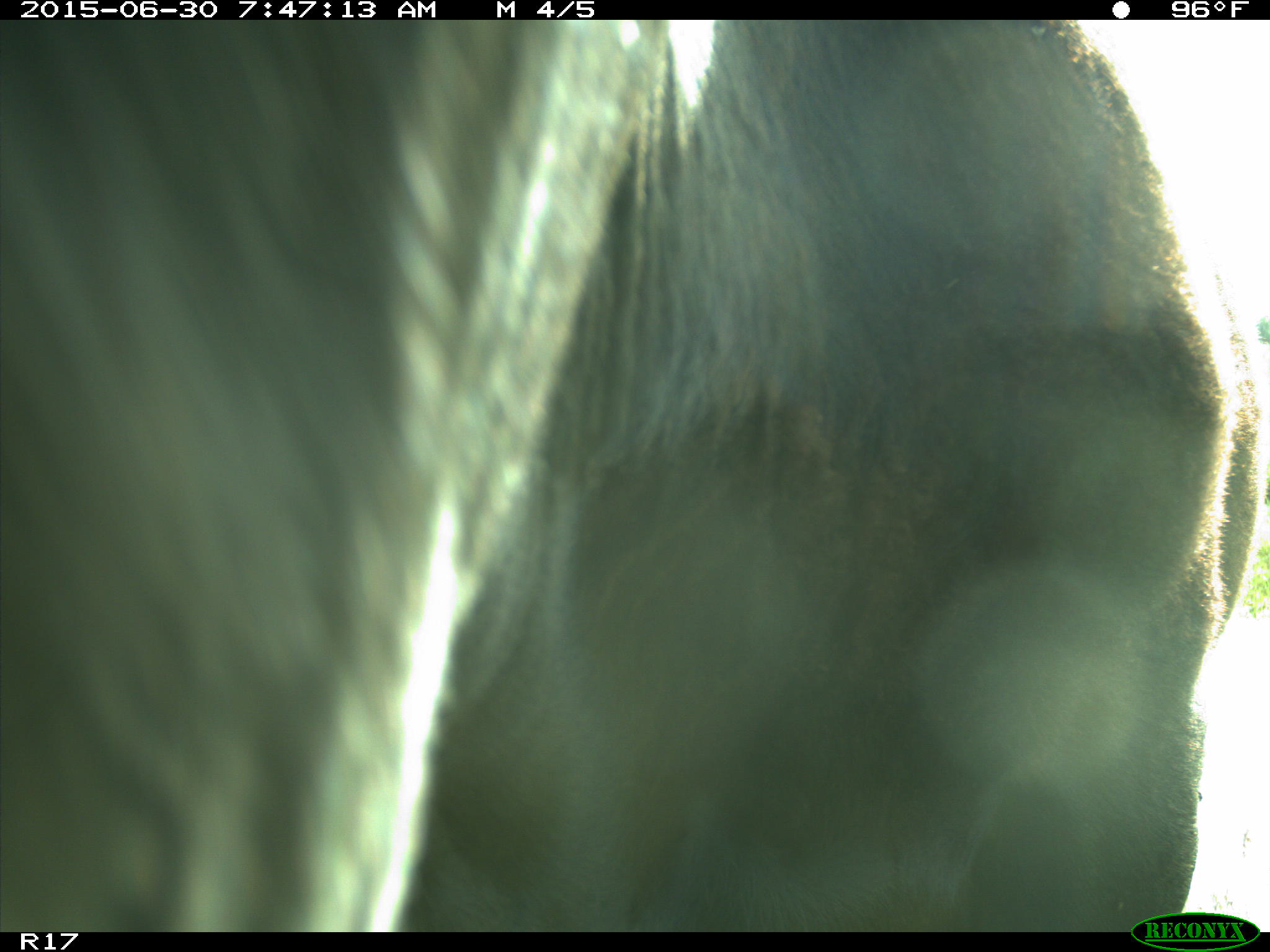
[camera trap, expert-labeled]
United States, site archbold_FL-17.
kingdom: Animalia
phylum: Chordata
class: Mammalia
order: Artiodactyla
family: Bovidae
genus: Bos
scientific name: Bos taurus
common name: domestic cow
Bos taurus (domestic cow).